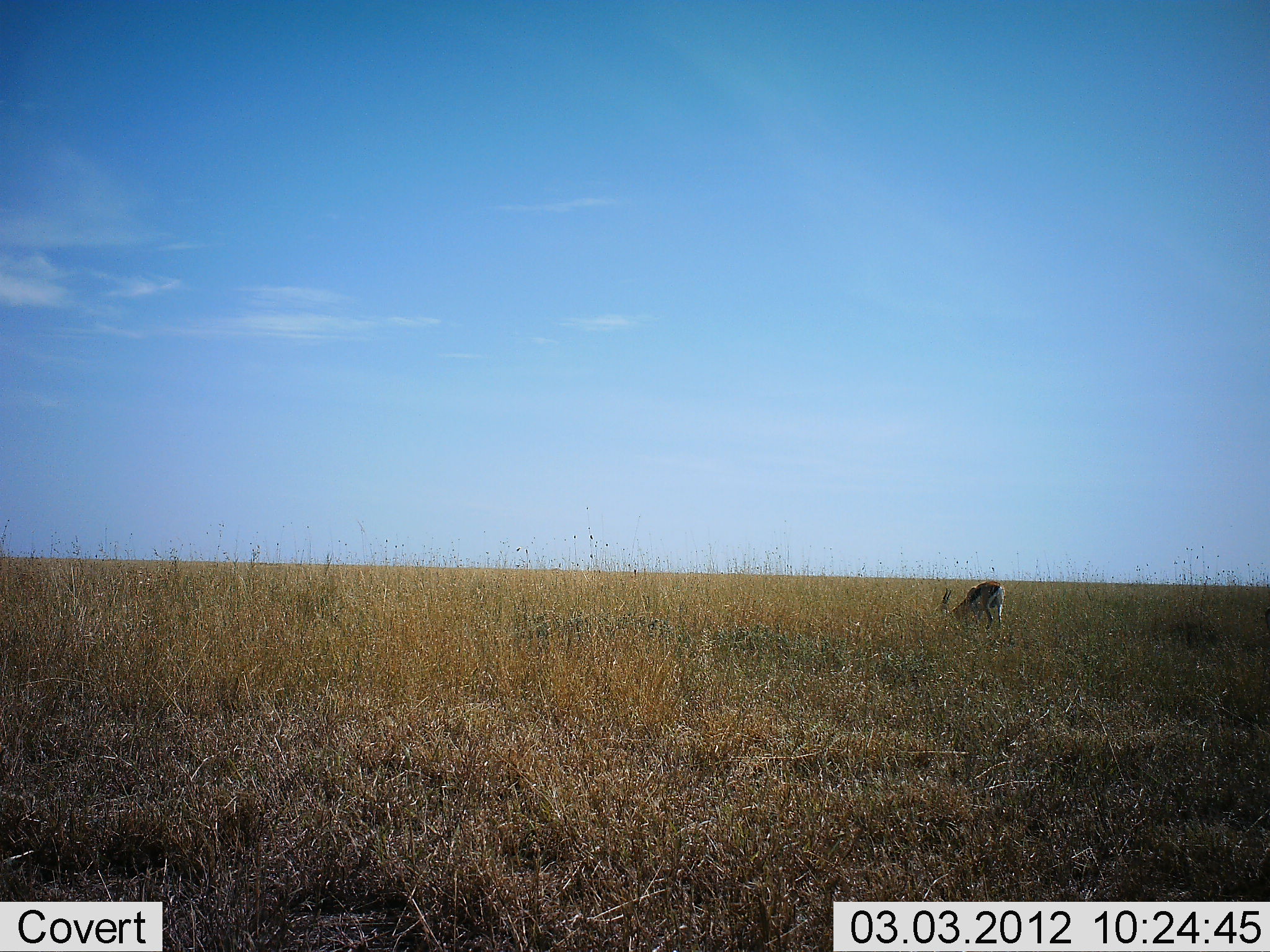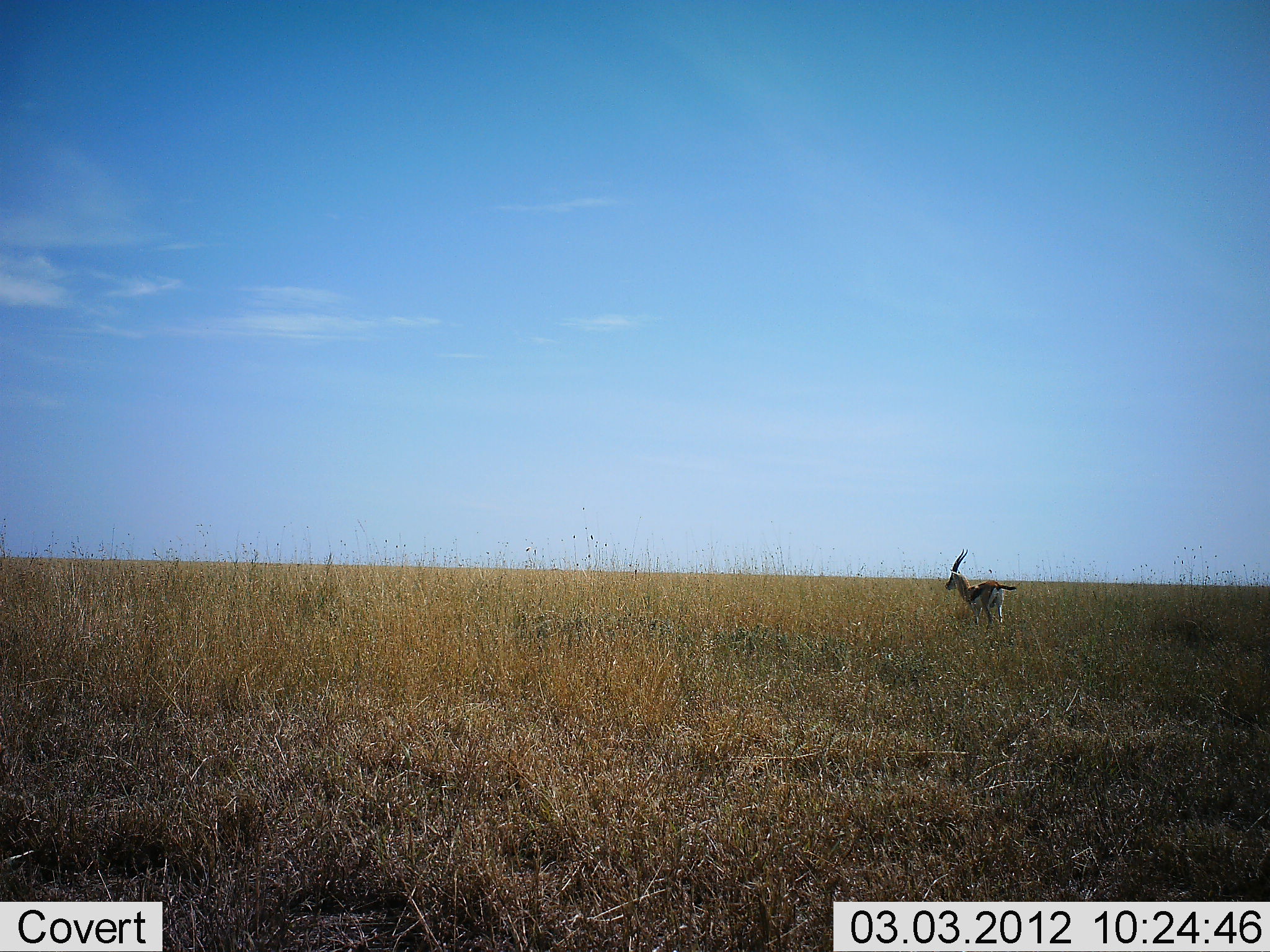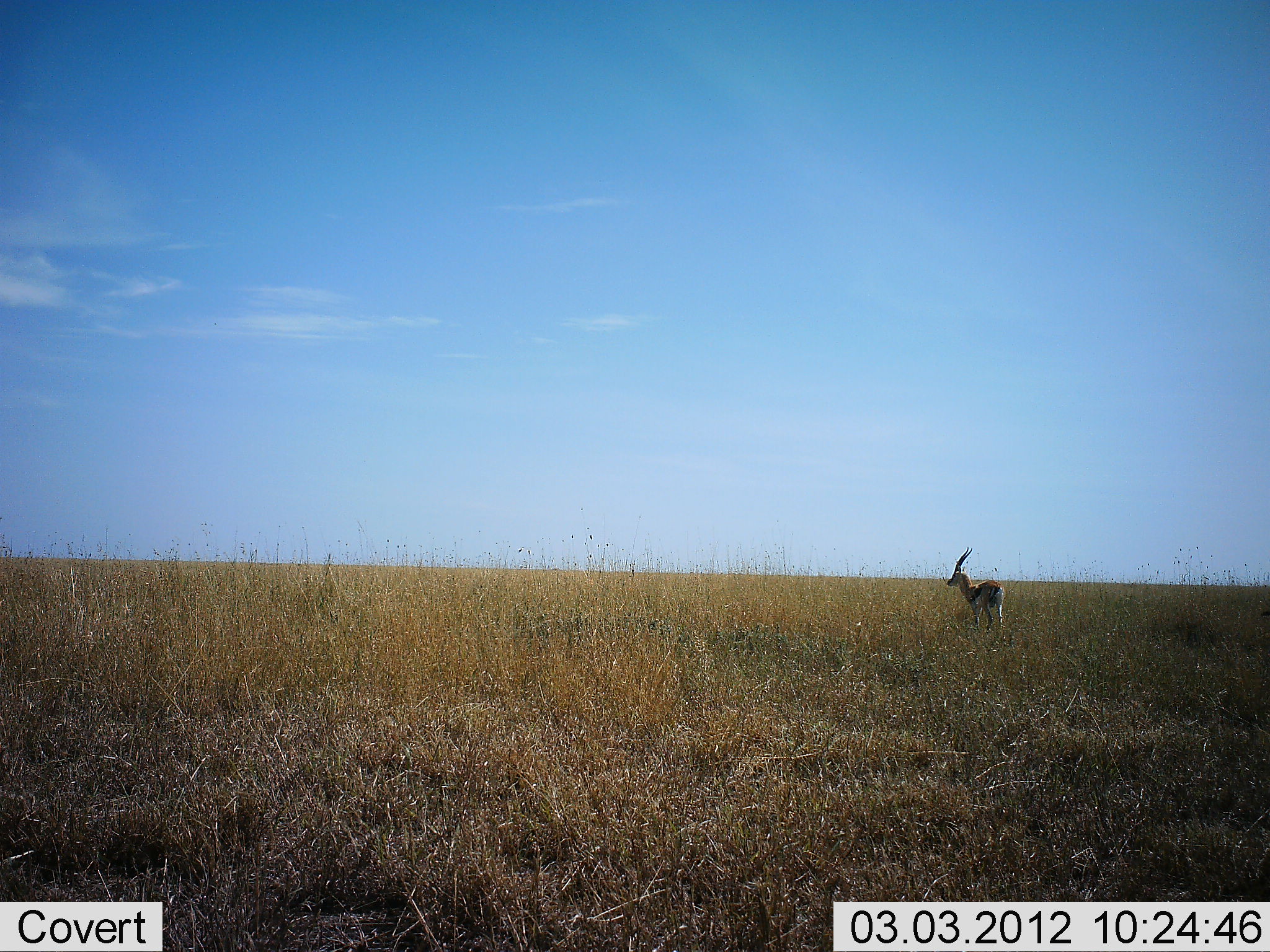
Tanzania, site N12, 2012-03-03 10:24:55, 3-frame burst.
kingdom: Animalia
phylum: Chordata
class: Mammalia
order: Artiodactyla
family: Bovidae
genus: Eudorcas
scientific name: Eudorcas thomsonii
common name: thomson's gazelle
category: gazellethomsons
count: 1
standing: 58%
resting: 0%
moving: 5%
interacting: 0%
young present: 0%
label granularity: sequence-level